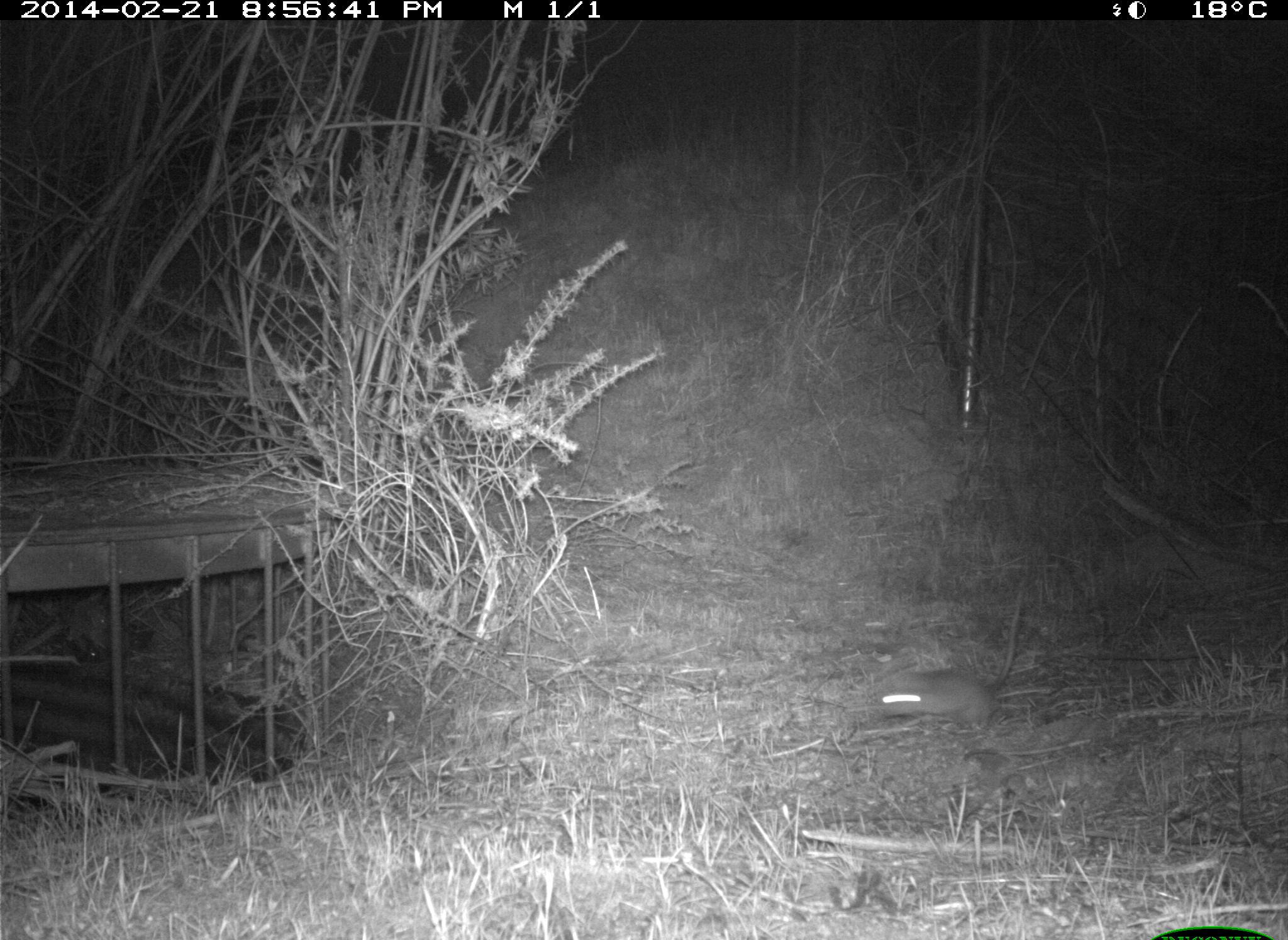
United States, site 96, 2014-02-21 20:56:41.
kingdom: Animalia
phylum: Chordata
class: Mammalia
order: Rodentia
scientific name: Rodentia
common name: rodent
Rodent (Rodentia).